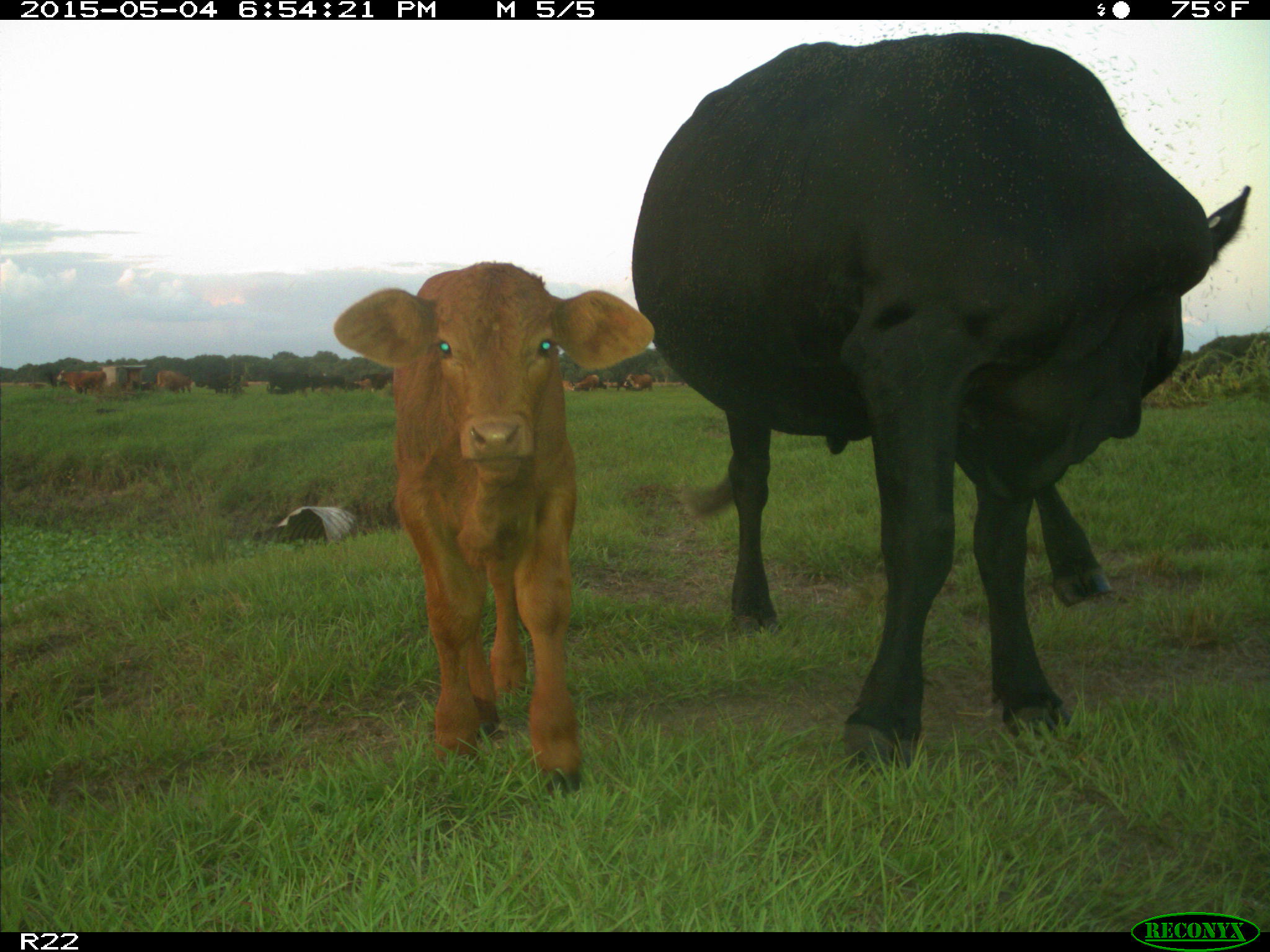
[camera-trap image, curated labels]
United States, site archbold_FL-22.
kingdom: Animalia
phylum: Chordata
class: Mammalia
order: Artiodactyla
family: Bovidae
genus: Bos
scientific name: Bos taurus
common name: domestic cow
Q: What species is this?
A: Bos taurus (domestic cow).